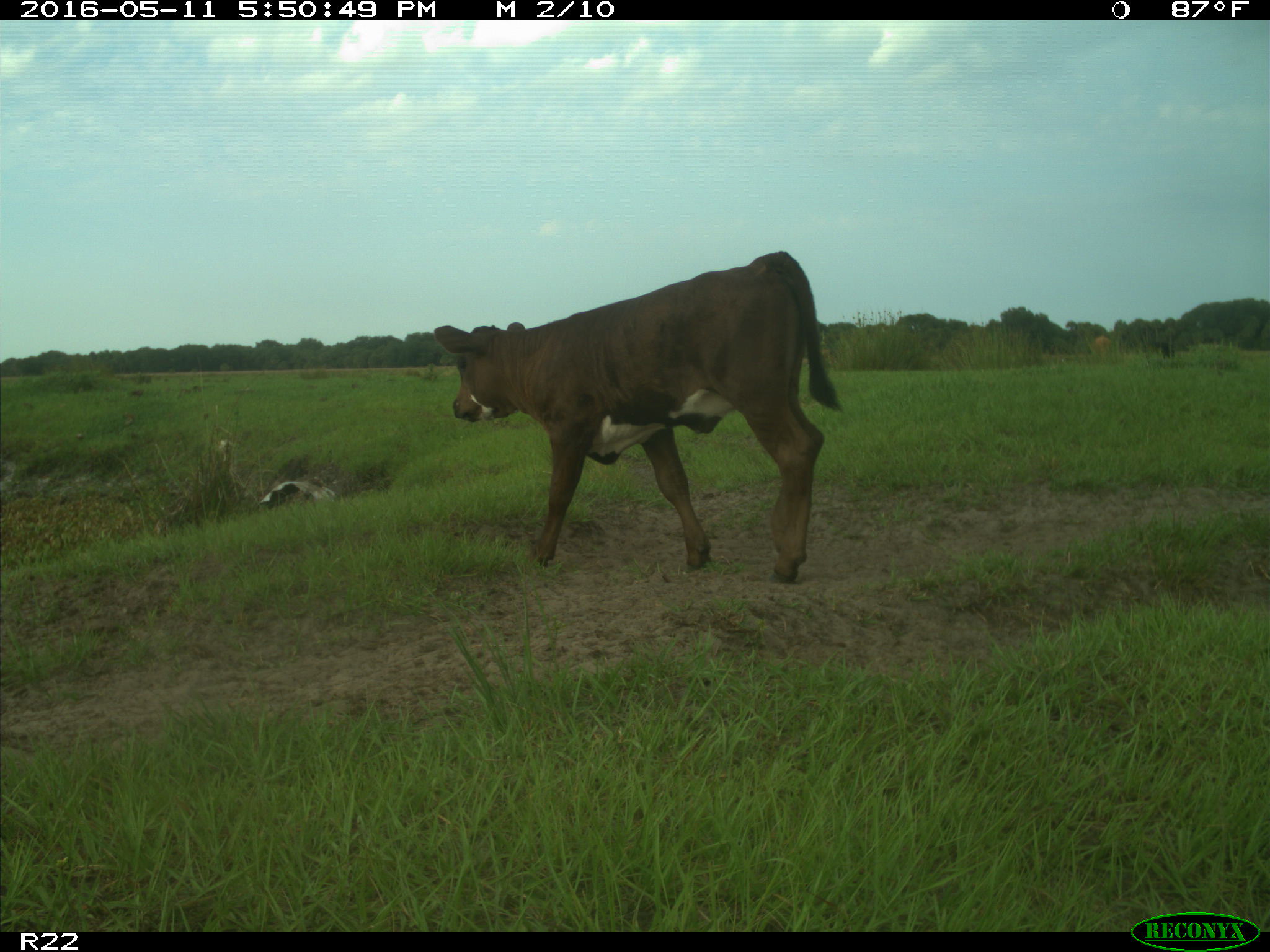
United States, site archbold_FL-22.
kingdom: Animalia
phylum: Chordata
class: Mammalia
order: Artiodactyla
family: Bovidae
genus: Bos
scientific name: Bos taurus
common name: domestic cow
Bos taurus (domestic cow).